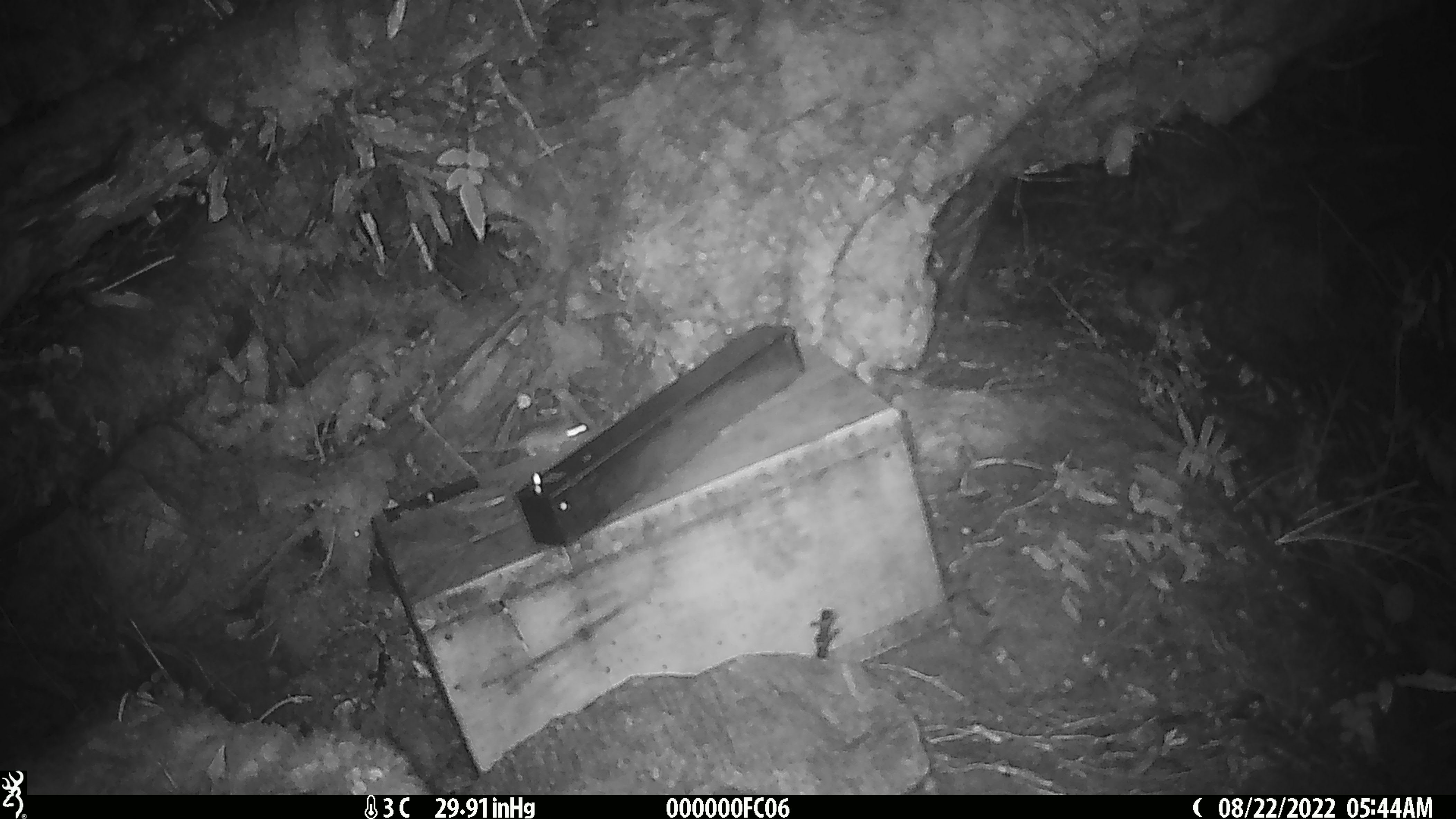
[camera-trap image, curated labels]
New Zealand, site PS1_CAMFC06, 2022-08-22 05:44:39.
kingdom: Animalia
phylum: Chordata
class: Mammalia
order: Rodentia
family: Muridae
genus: Mus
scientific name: Mus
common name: mouse